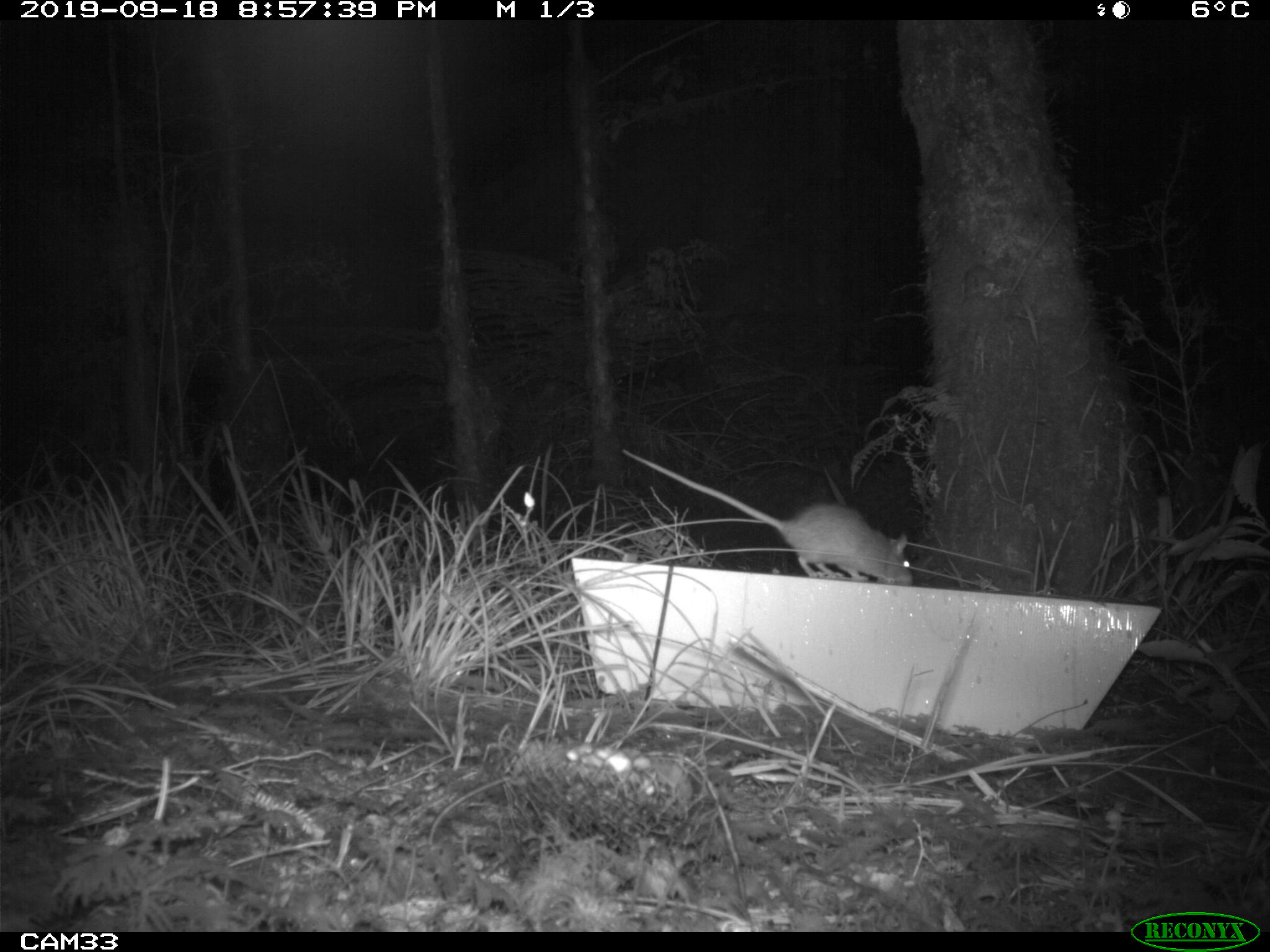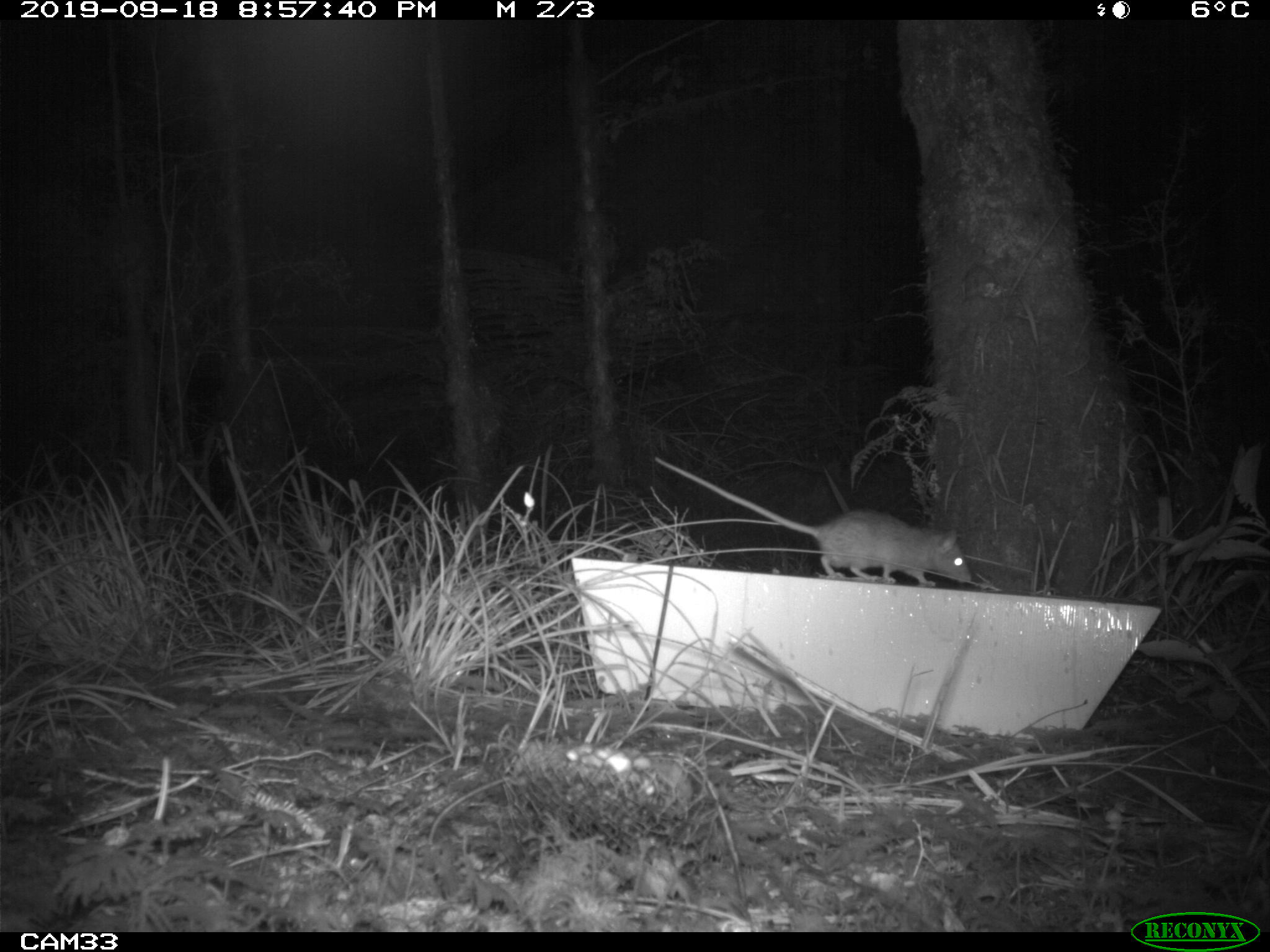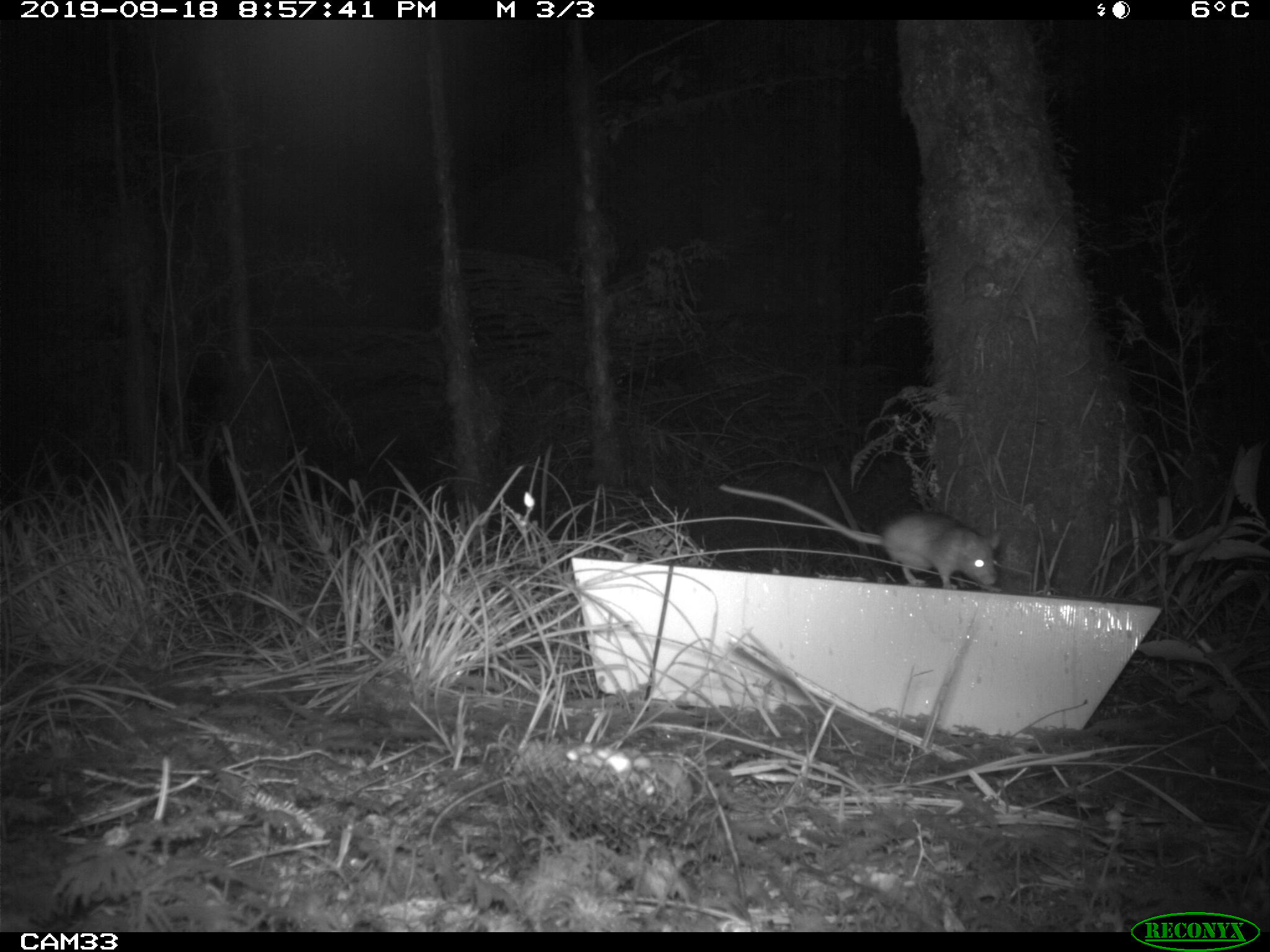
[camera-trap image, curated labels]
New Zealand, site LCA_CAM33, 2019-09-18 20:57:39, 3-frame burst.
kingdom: Animalia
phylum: Chordata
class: Mammalia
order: Rodentia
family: Muridae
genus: Rattus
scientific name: Rattus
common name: rat